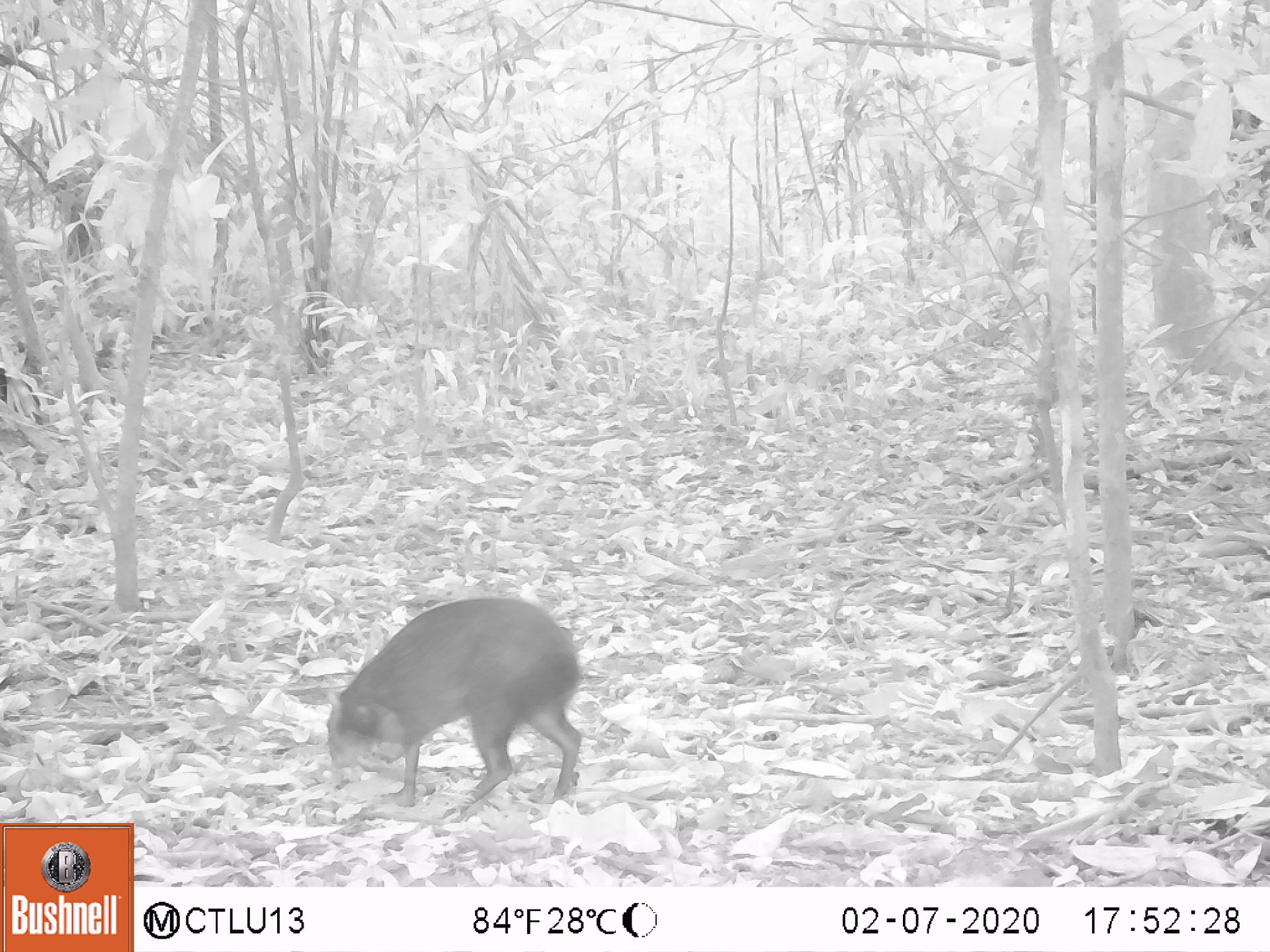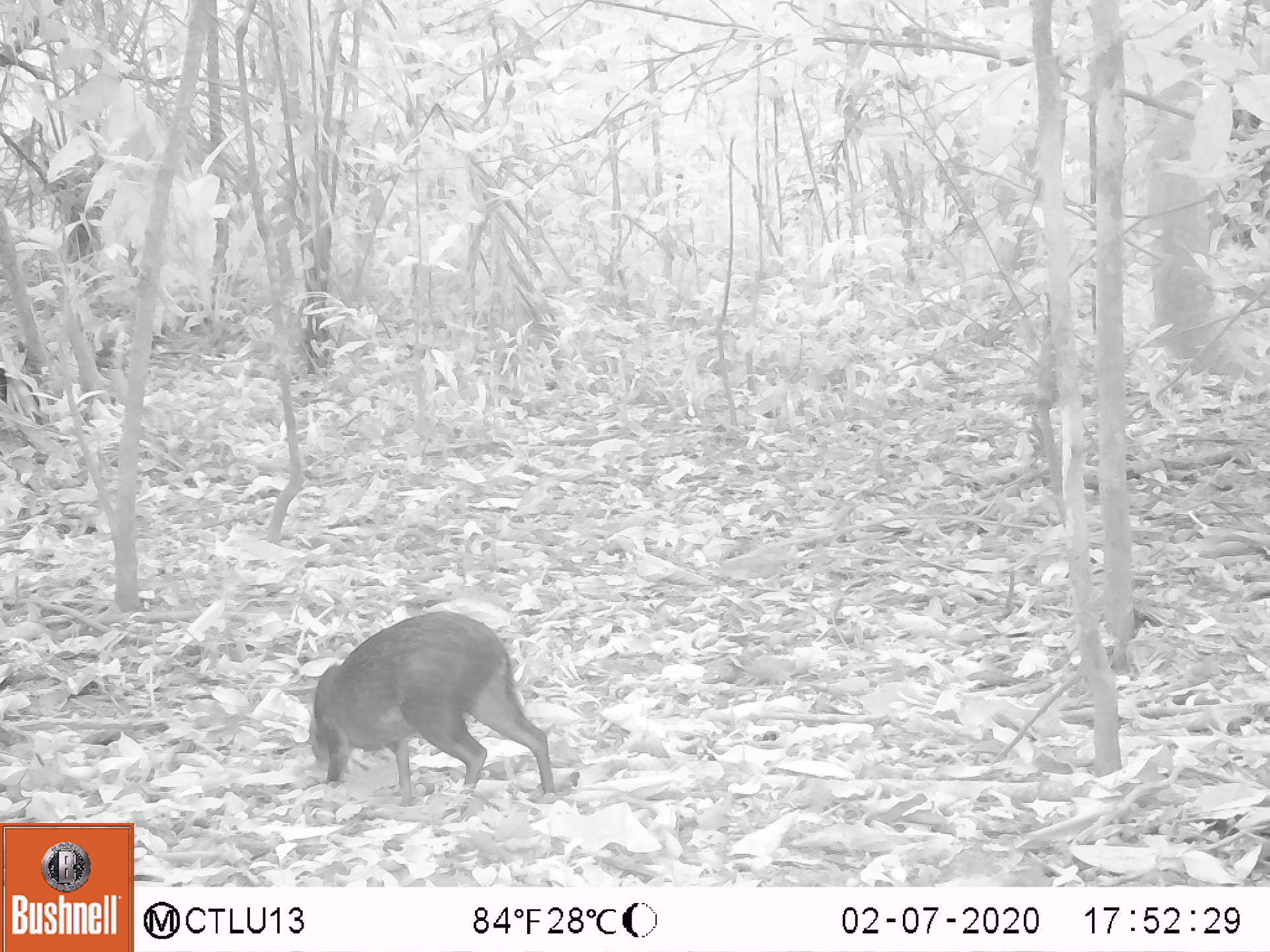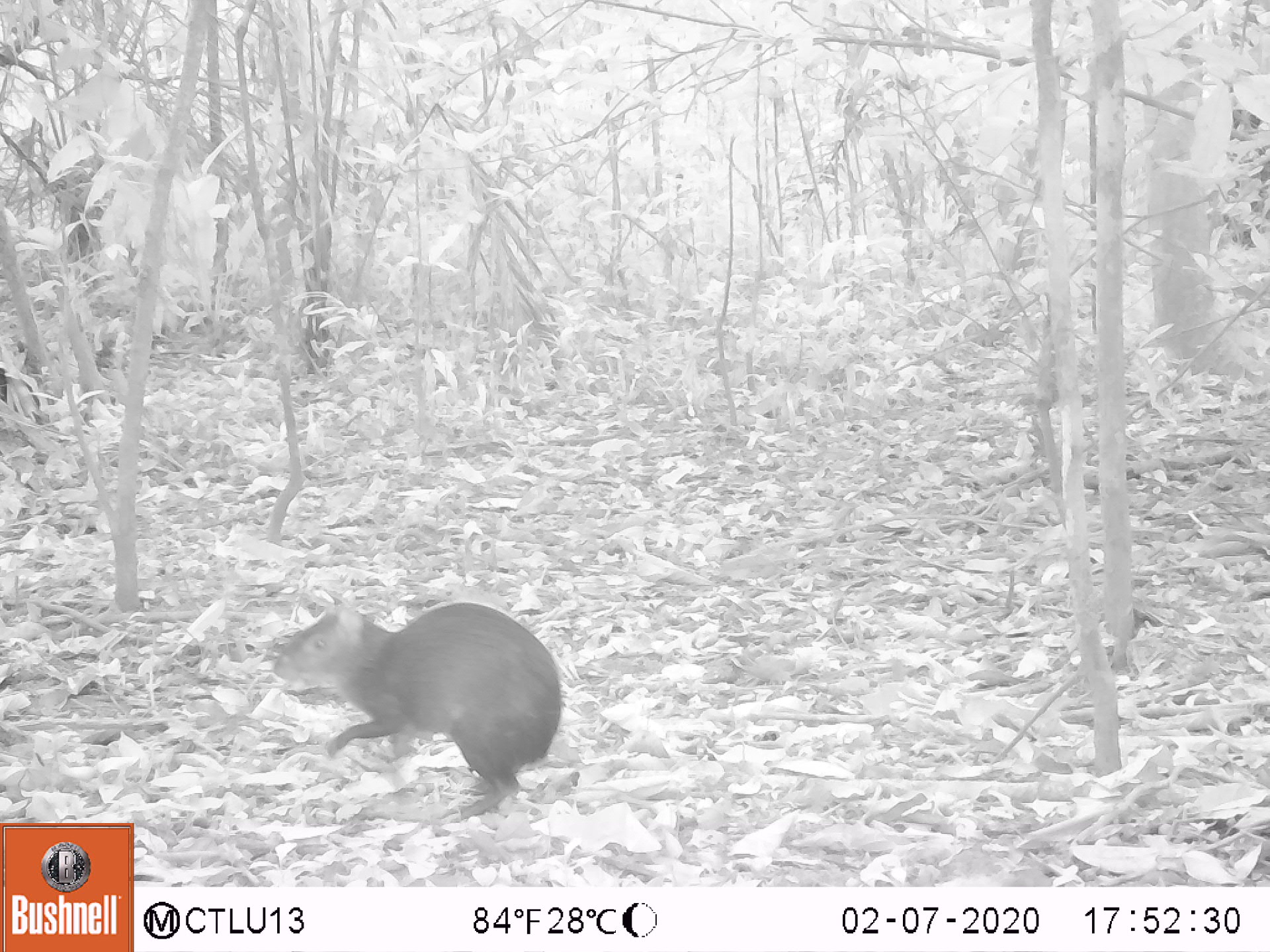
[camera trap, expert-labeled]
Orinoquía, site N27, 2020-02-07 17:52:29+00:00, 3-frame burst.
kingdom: Animalia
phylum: Chordata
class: Mammalia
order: Rodentia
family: Dasyproctidae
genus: Dasyprocta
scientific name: Dasyprocta fuliginosa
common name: black agouti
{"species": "black agouti (Dasyprocta fuliginosa)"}